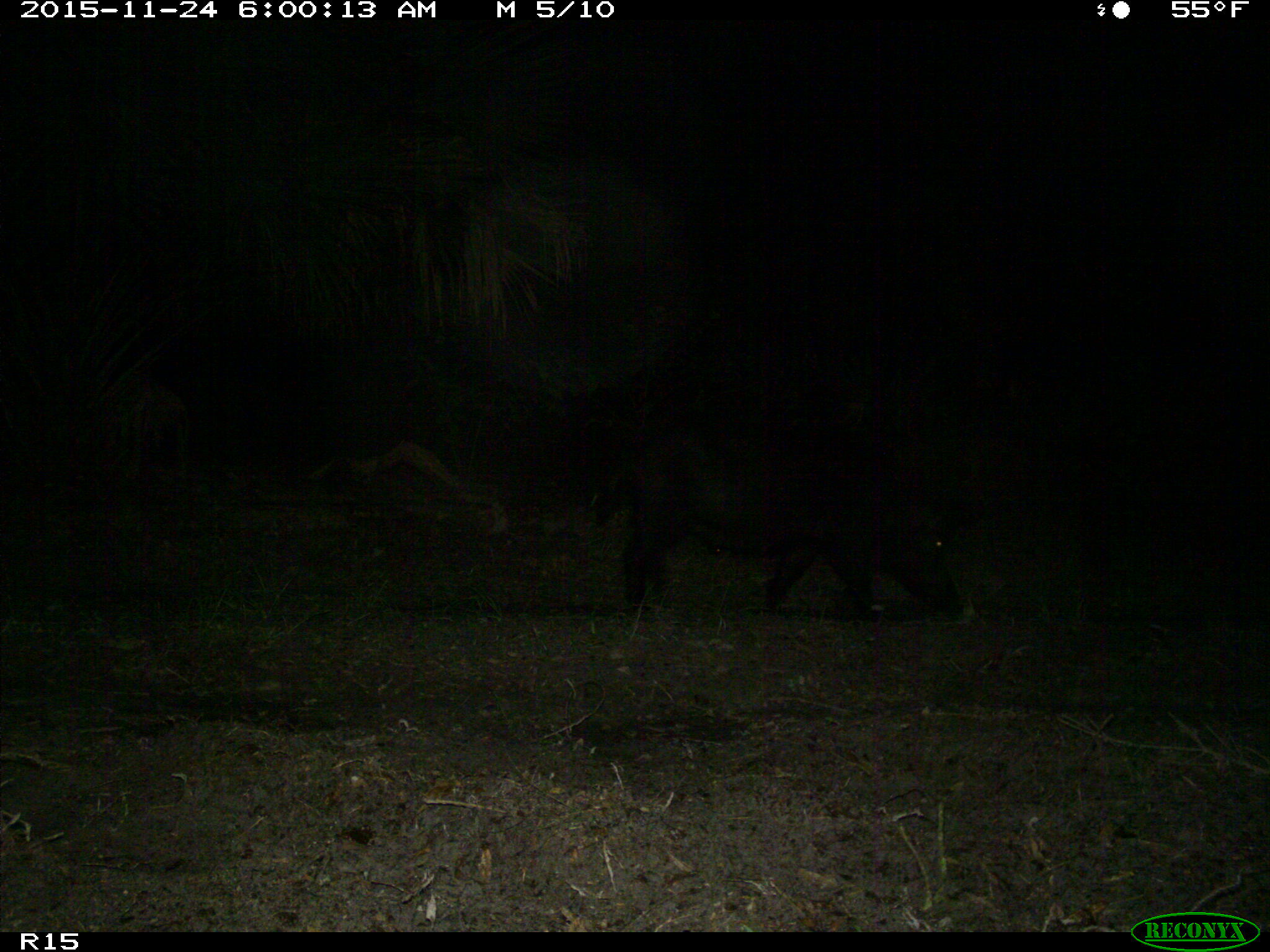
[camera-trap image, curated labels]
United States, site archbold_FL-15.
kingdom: Animalia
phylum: Chordata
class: Mammalia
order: Artiodactyla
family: Suidae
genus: Sus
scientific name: Sus scrofa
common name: wild boar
Sus scrofa (wild boar).